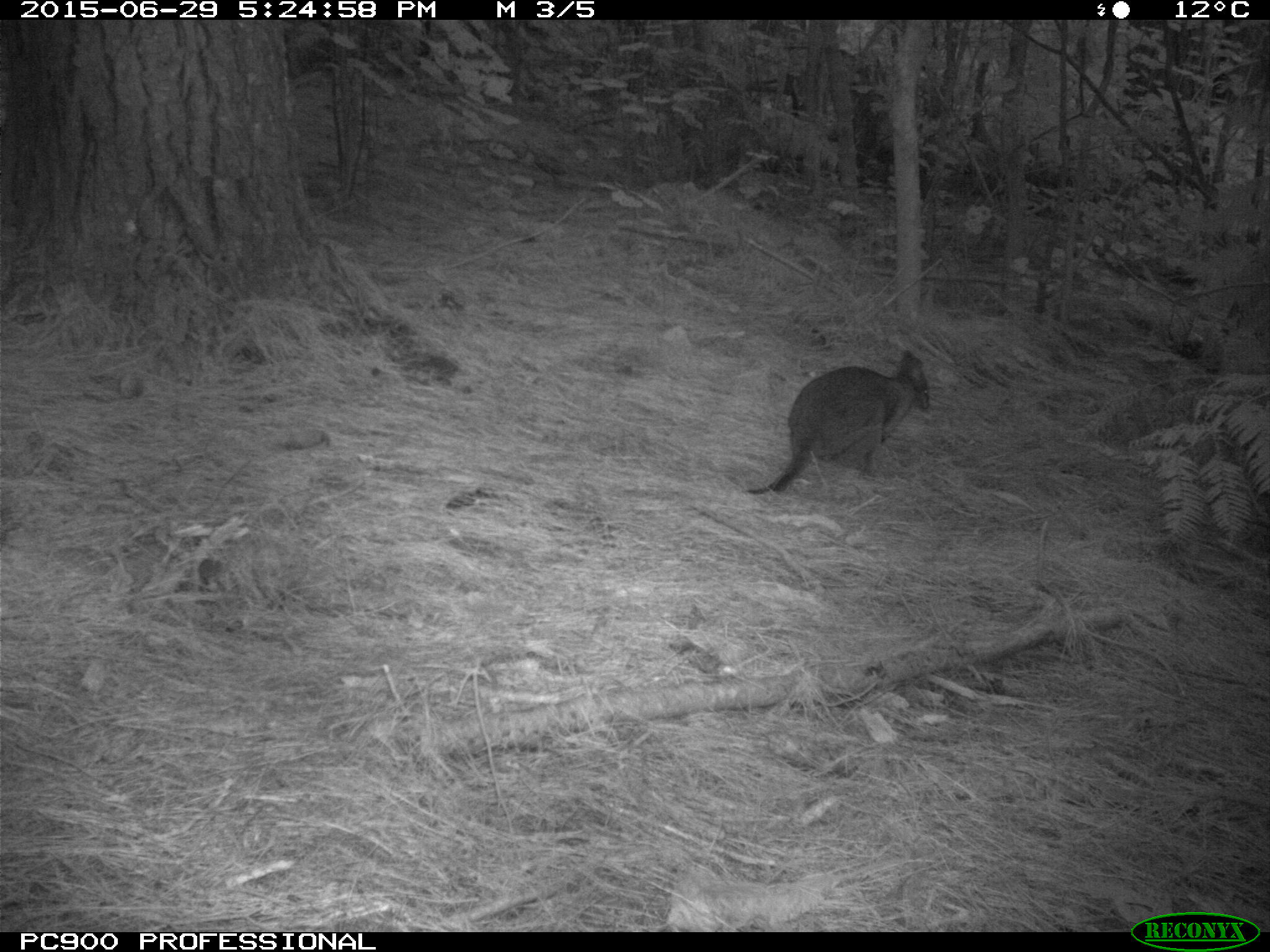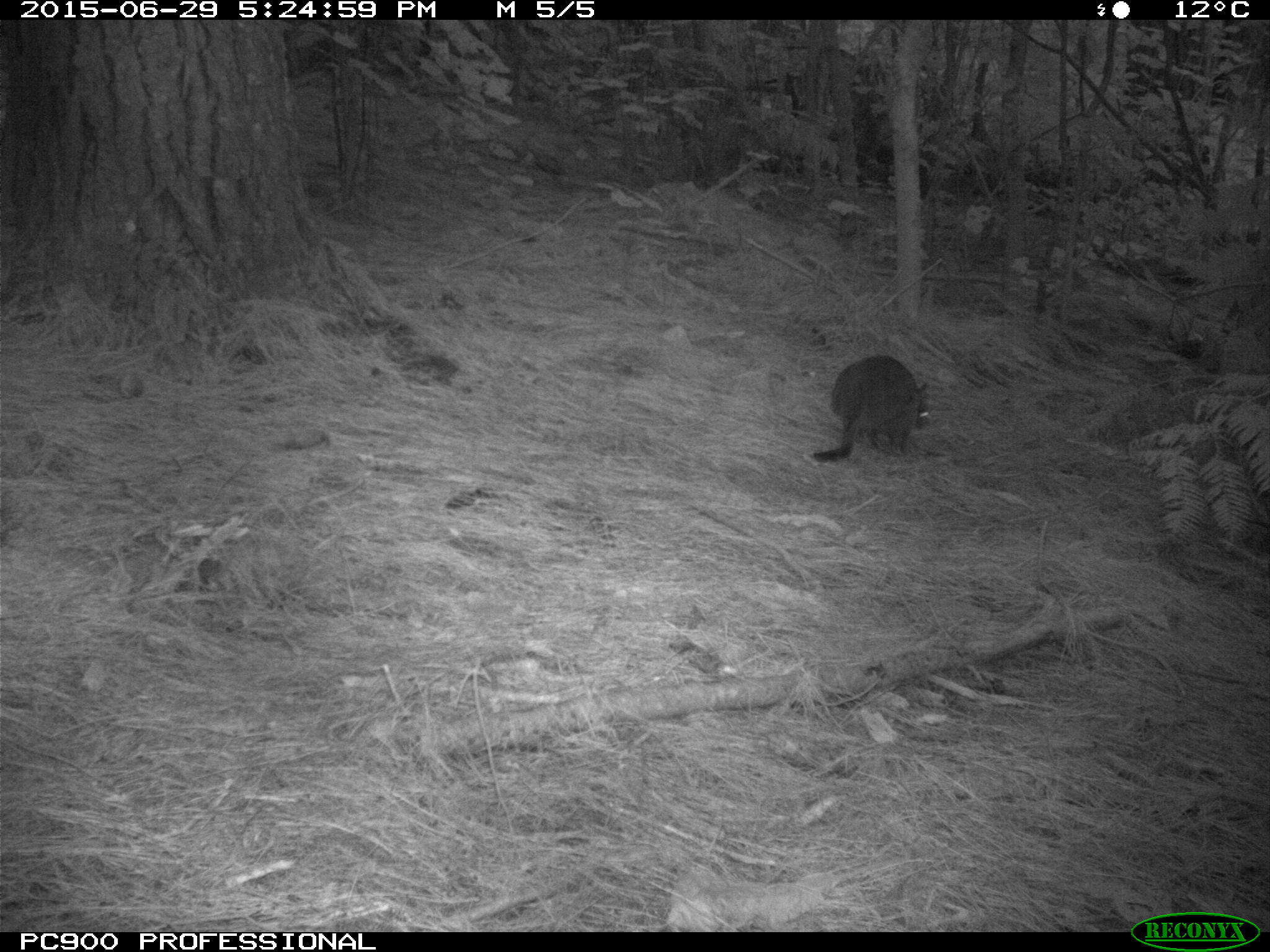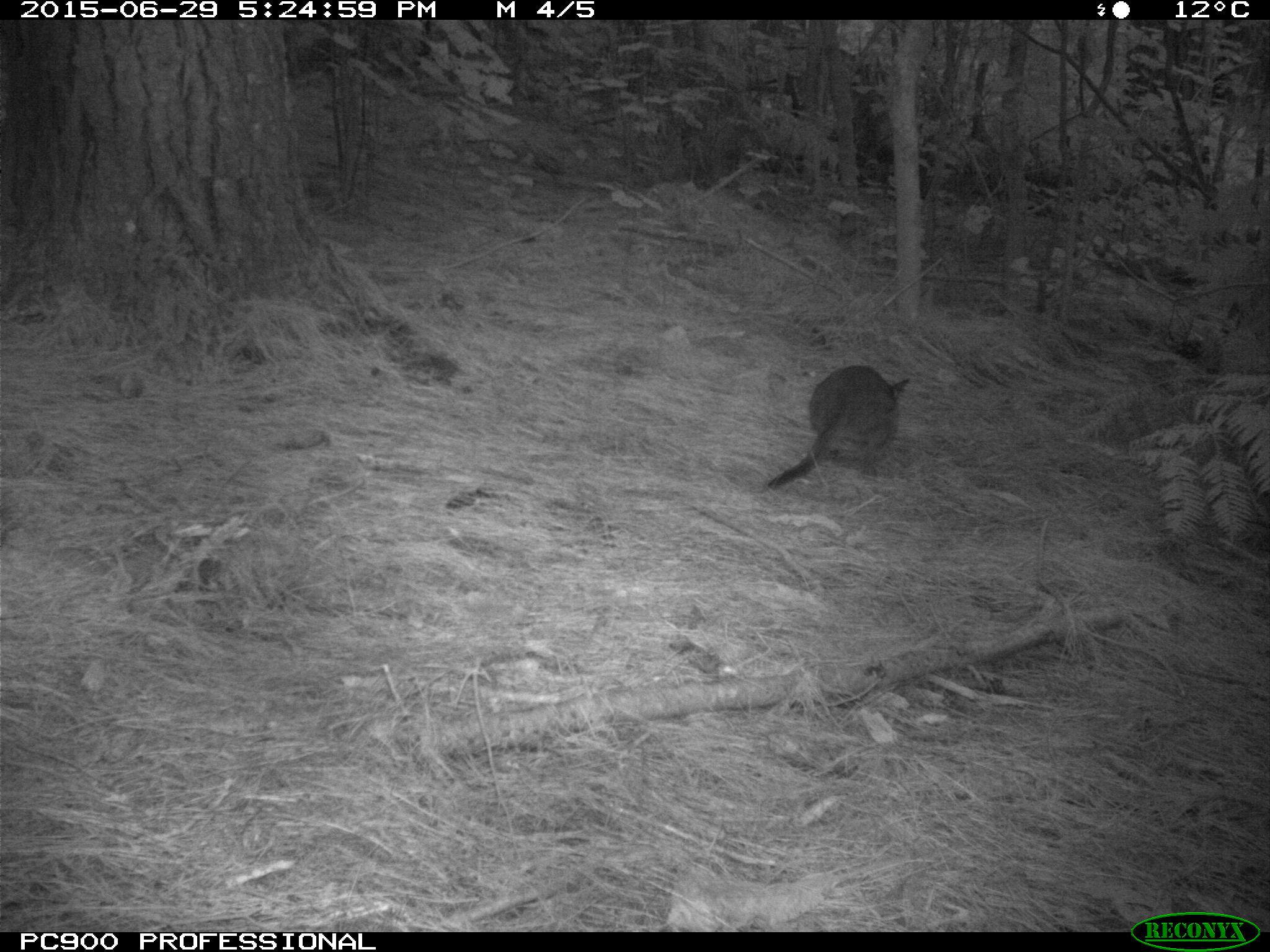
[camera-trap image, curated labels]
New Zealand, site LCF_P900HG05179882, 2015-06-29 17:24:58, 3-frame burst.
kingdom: Animalia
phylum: Chordata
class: Mammalia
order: Diprotodontia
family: Macropodidae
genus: Notamacropus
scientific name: Notamacropus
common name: wallaby